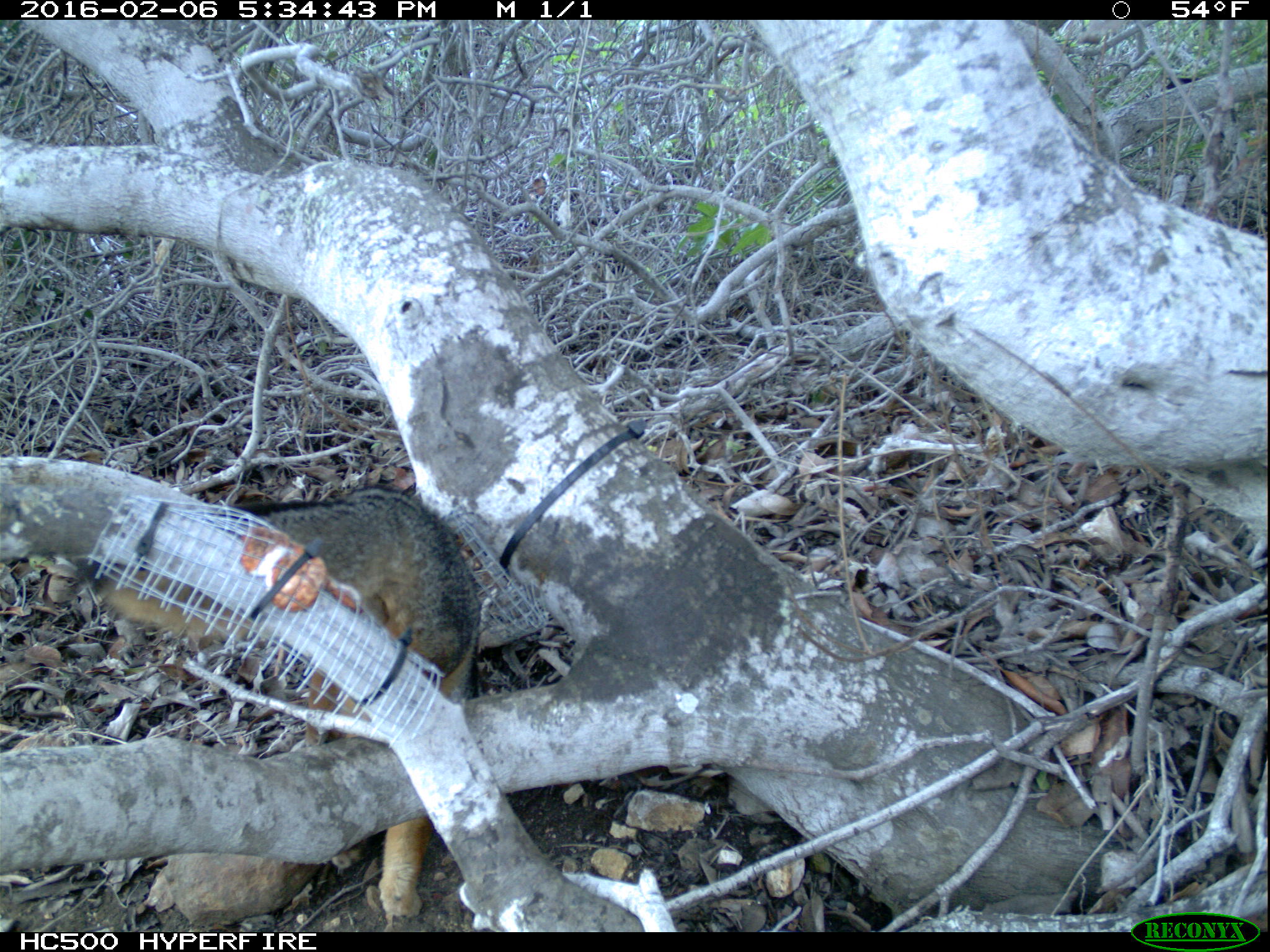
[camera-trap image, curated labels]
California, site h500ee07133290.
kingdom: Animalia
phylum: Chordata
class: Mammalia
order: Carnivora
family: Canidae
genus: Urocyon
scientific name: Urocyon littoralis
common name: island fox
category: fox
Fox (island fox) (Urocyon littoralis).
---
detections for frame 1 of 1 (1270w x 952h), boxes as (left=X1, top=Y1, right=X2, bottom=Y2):
fox: (left=77, top=482, right=481, bottom=922)